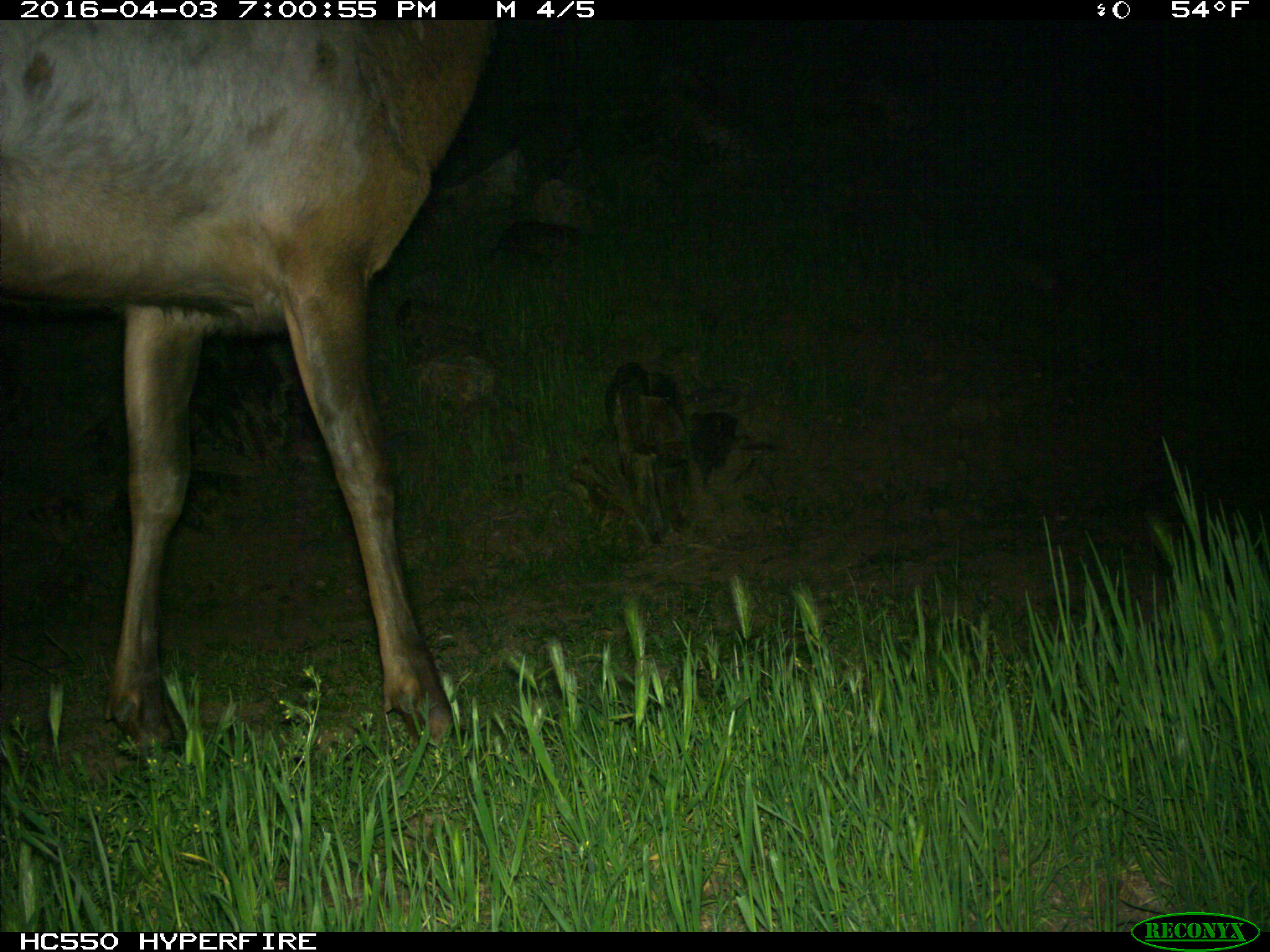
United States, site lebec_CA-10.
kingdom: Animalia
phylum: Chordata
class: Mammalia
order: Artiodactyla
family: Cervidae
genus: Cervus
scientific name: Cervus canadensis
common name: elk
Cervus canadensis (elk).